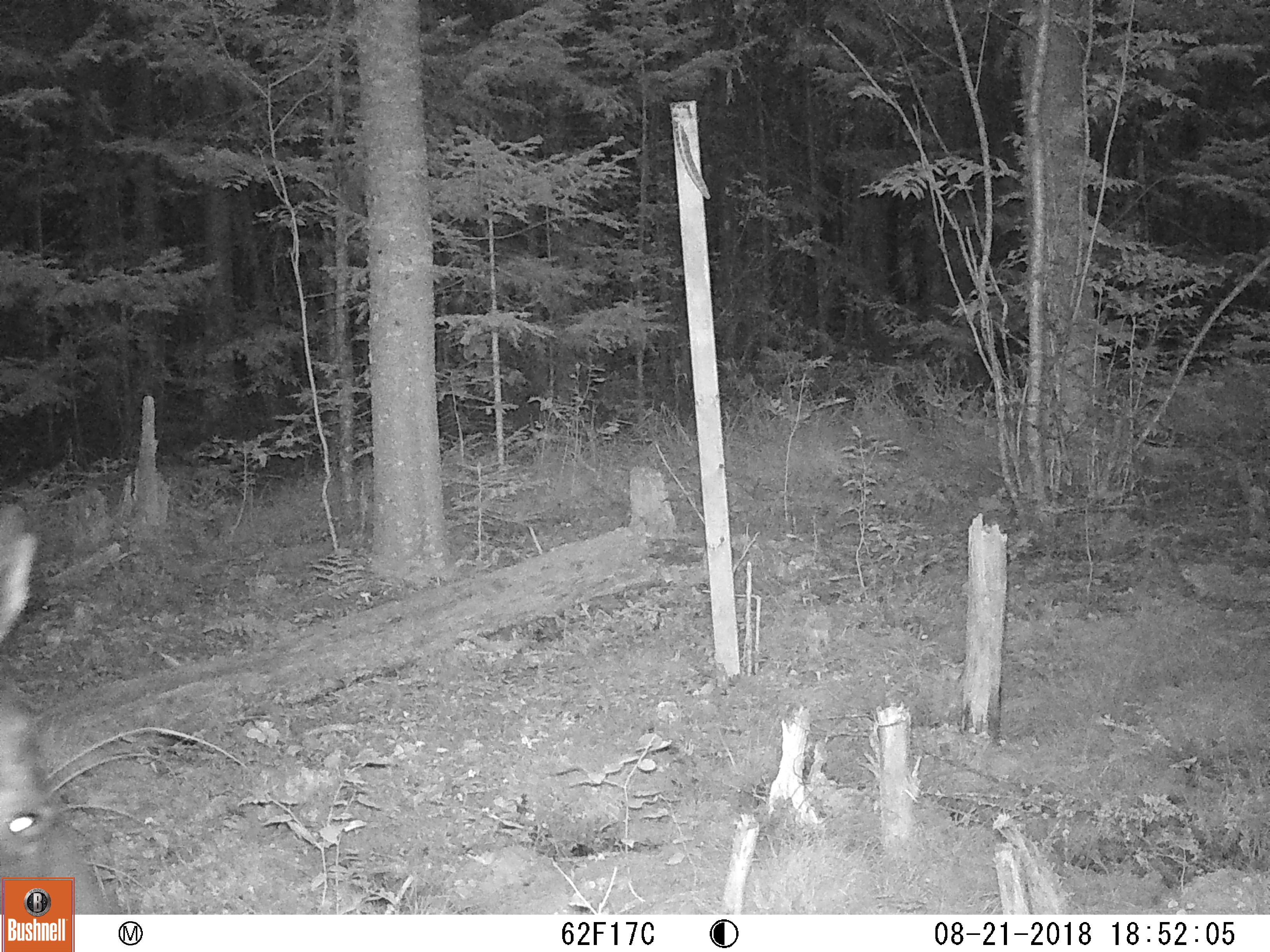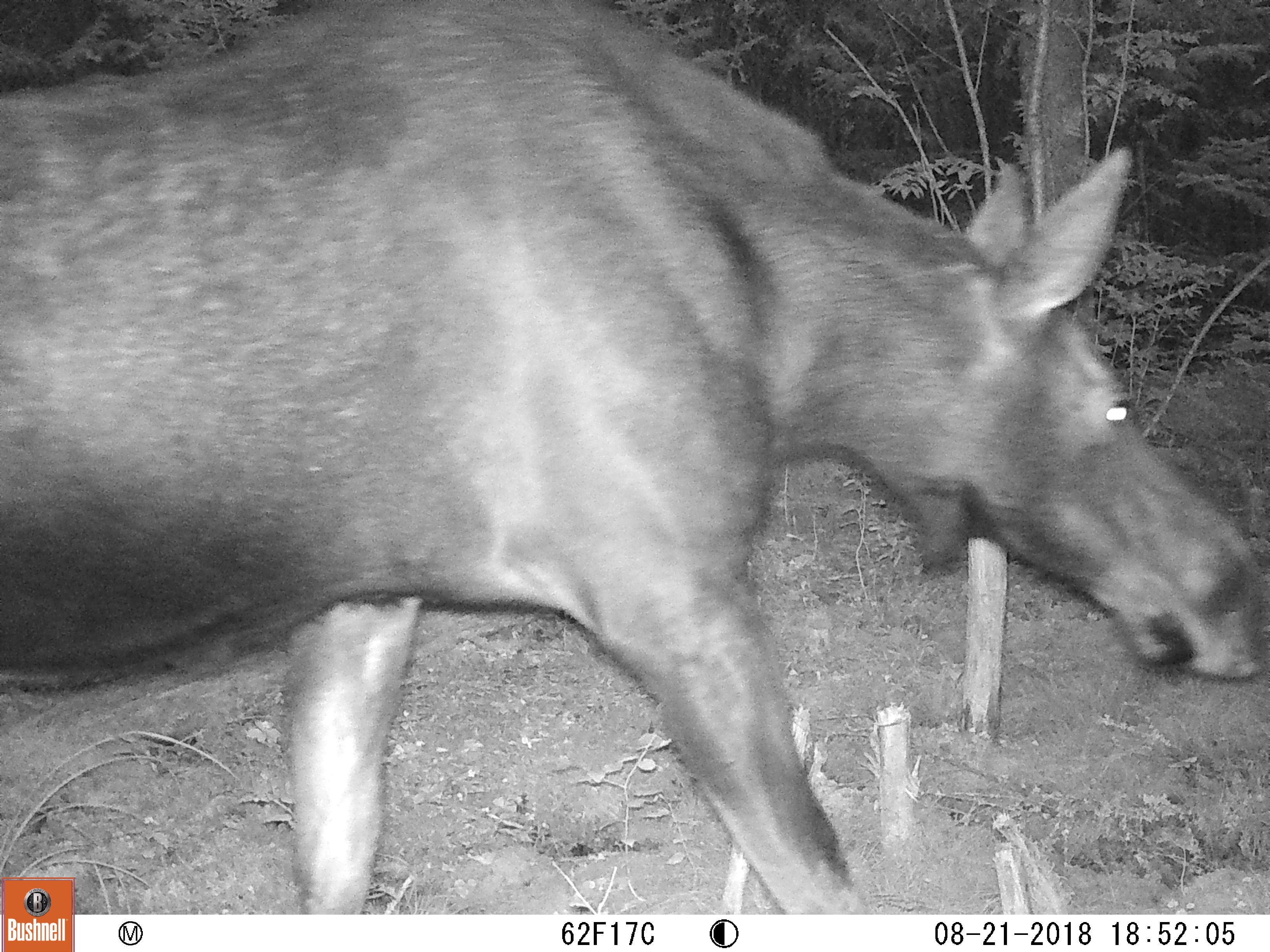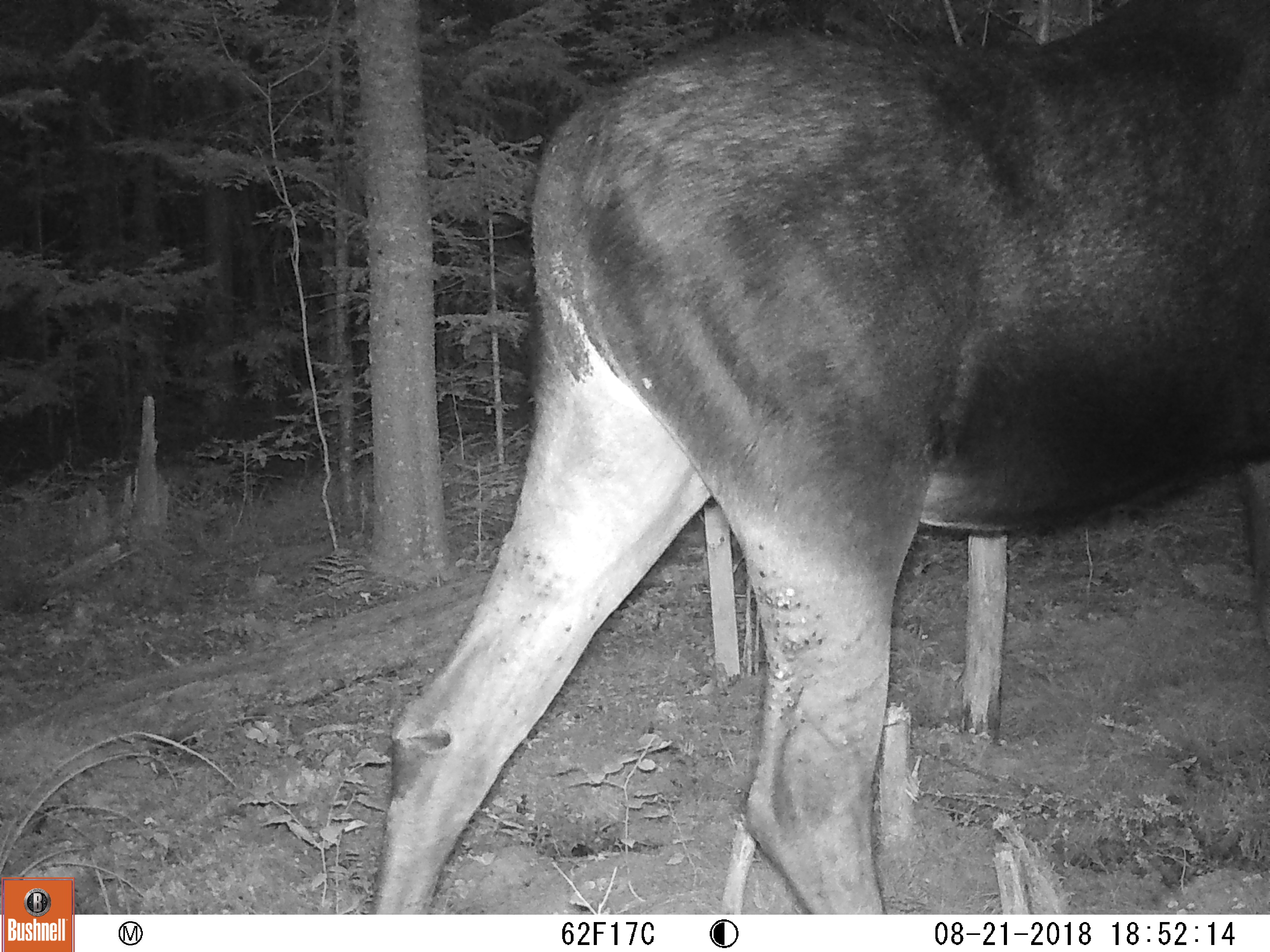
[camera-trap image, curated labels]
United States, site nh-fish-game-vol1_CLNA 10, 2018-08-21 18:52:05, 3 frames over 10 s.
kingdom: Animalia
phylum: Chordata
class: Mammalia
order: Artiodactyla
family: Cervidae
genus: Alces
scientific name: Alces alces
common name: moose